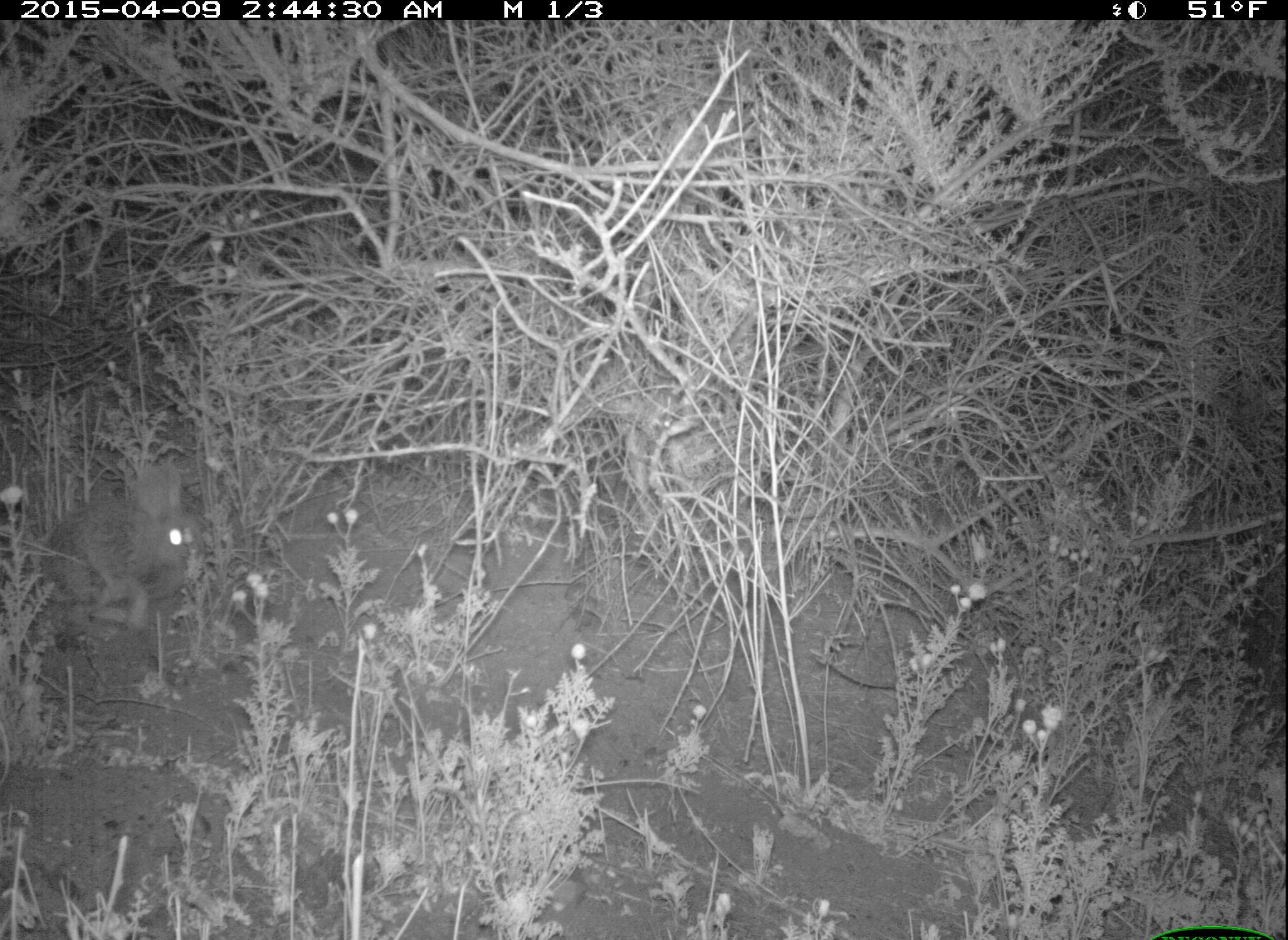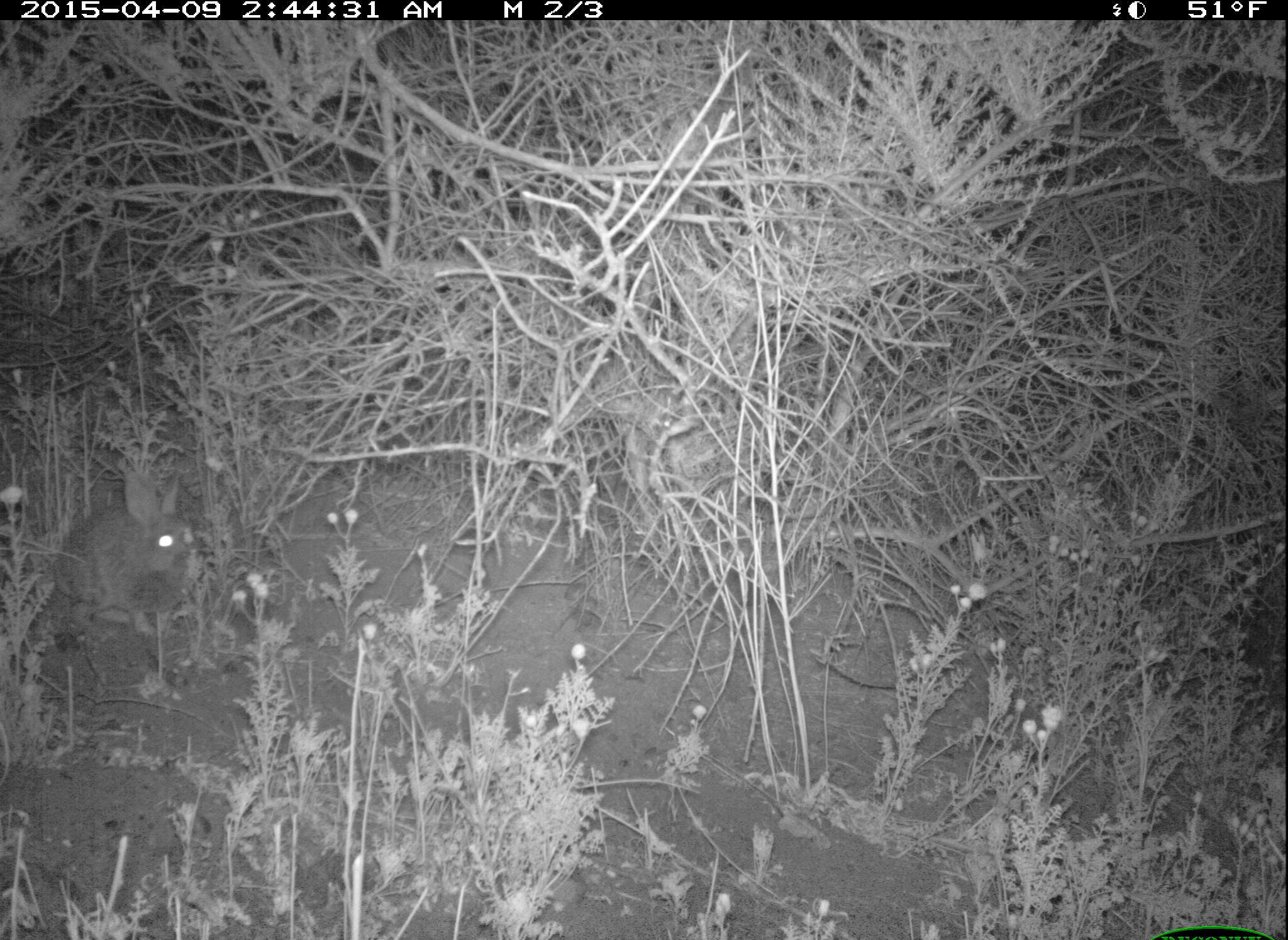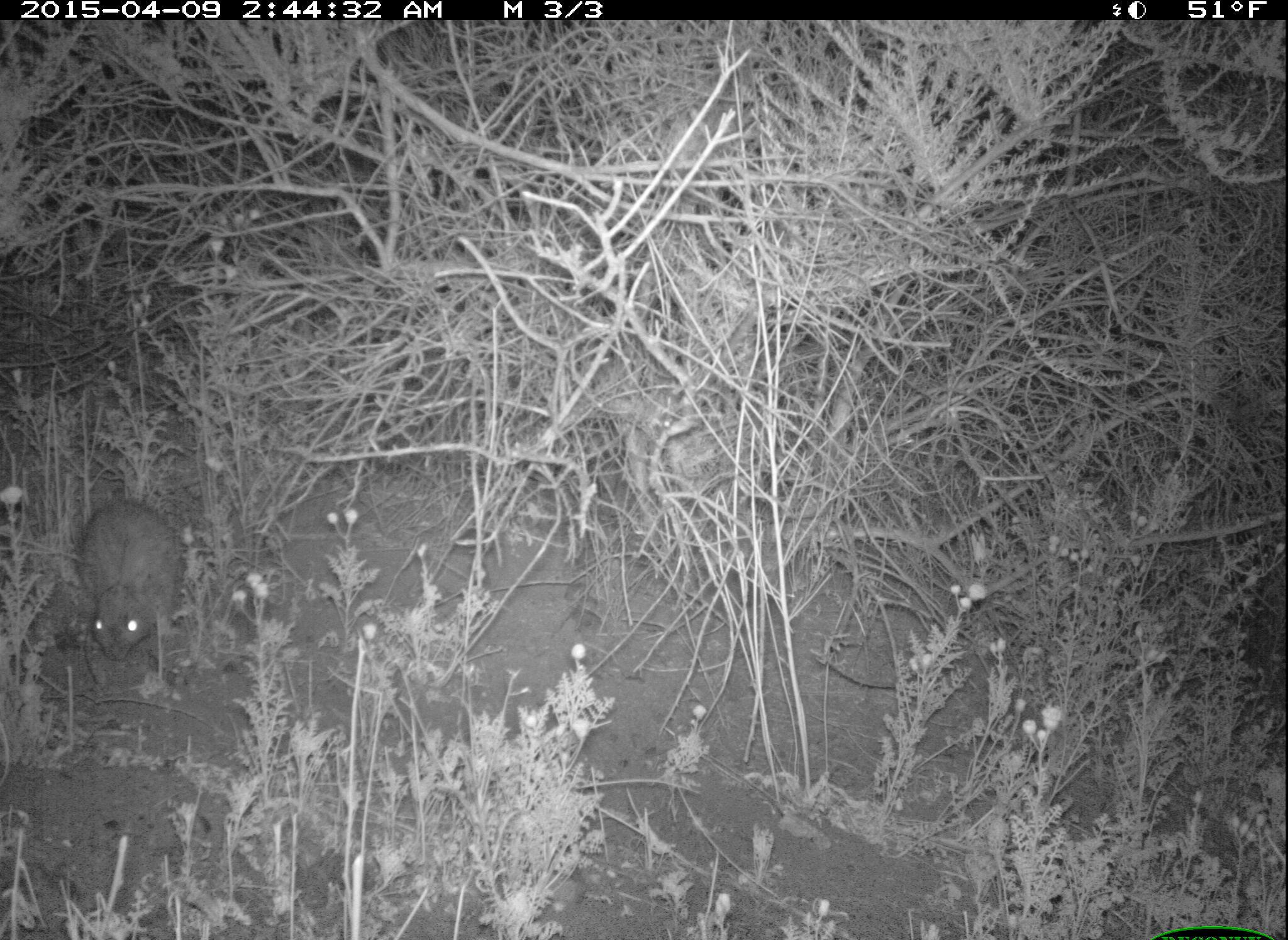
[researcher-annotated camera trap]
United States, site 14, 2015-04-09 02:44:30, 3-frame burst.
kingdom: Animalia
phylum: Chordata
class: Mammalia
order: Lagomorpha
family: Leporidae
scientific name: Leporidae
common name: rabbits and hares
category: rabbit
Rabbit (rabbits and hares) (Leporidae).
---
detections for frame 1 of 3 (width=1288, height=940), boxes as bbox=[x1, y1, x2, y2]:
rabbit: bbox=[42, 461, 206, 603]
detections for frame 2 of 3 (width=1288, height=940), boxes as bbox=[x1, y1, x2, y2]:
rabbit: bbox=[53, 470, 201, 643]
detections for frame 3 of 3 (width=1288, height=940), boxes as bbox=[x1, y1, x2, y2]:
rabbit: bbox=[67, 502, 187, 663]